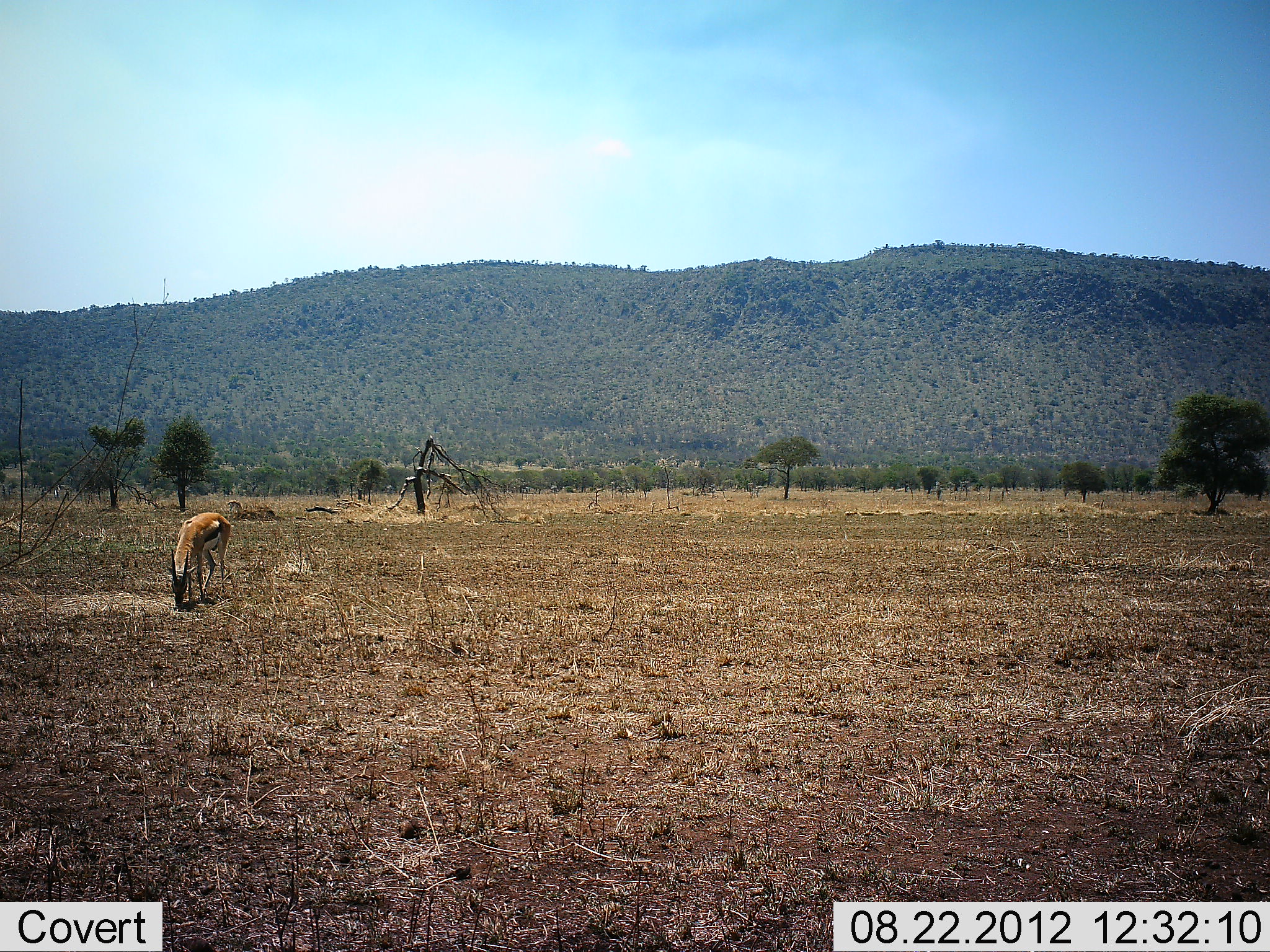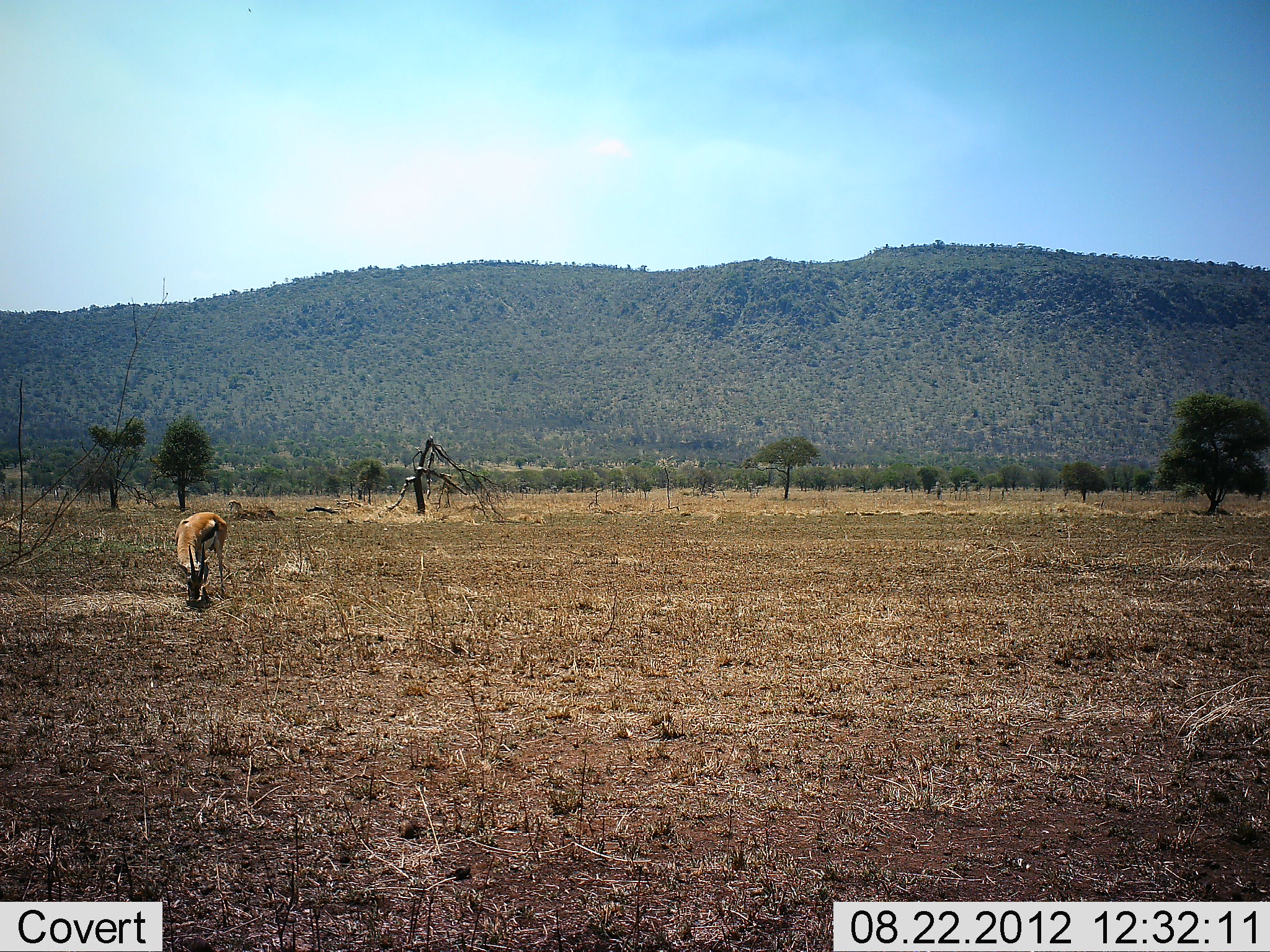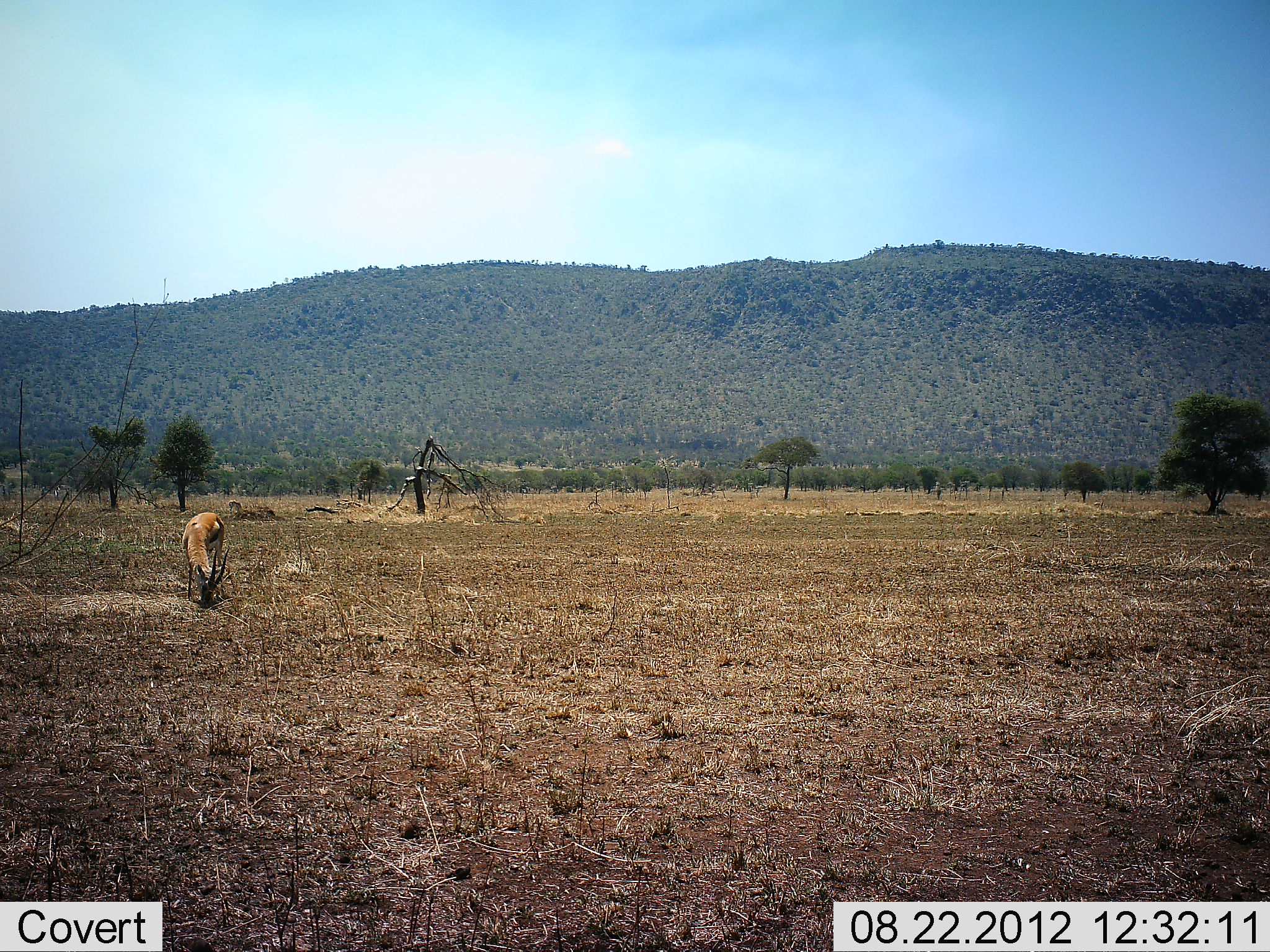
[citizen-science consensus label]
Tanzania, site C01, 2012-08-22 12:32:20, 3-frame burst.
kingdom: Animalia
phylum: Chordata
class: Mammalia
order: Artiodactyla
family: Bovidae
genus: Eudorcas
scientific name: Eudorcas thomsonii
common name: thomson's gazelle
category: gazellethomsons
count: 1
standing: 20%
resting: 0%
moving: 10%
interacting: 0%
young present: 0%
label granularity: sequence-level